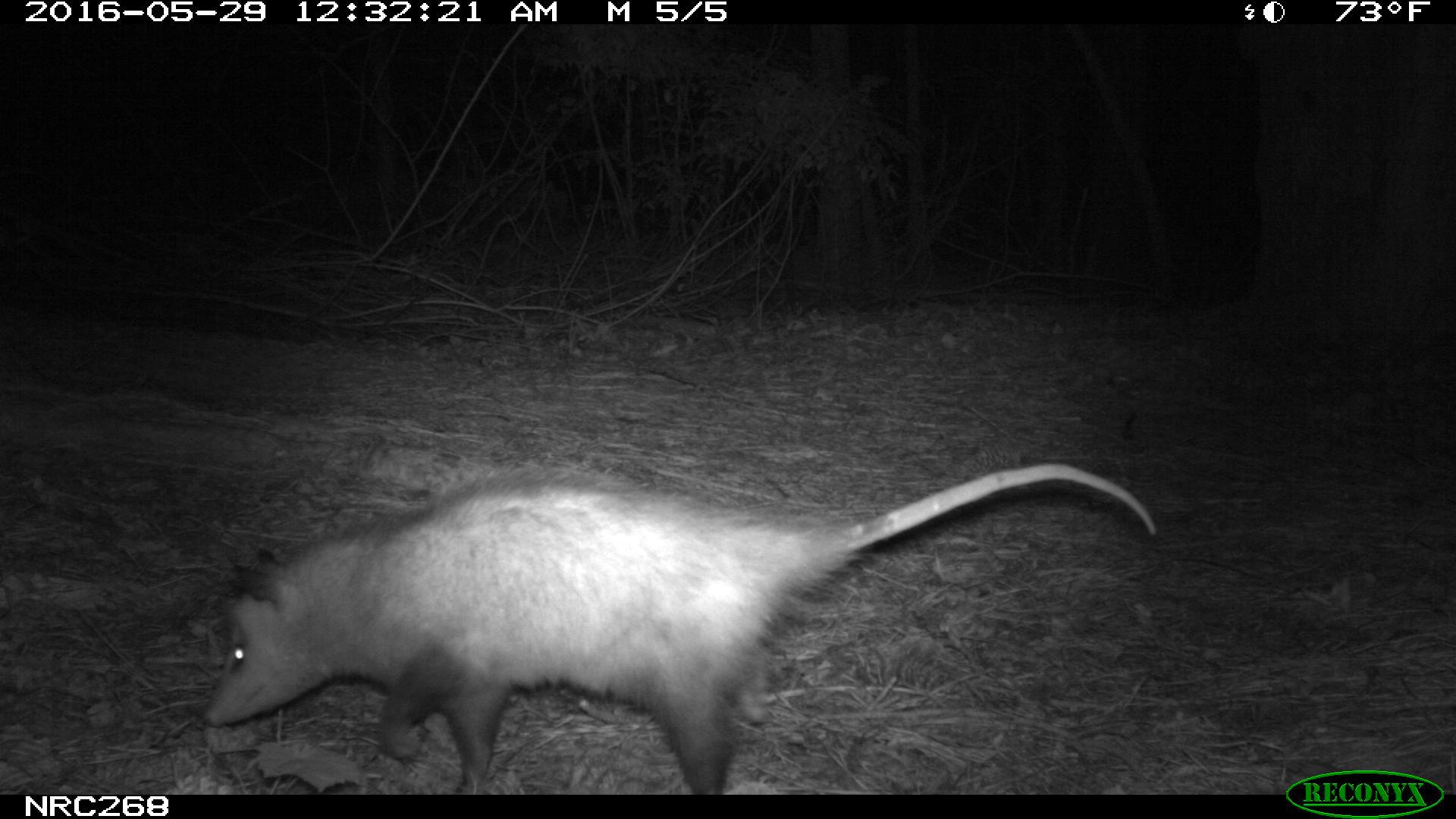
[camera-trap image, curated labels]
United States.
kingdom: Animalia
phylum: Chordata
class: Mammalia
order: Didelphimorphia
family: Didelphidae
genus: Didelphis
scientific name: Didelphis virginiana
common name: virginia opossum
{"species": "Virginia Opossum (Didelphis virginiana)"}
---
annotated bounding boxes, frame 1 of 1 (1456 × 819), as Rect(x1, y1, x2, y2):
Virginia Opossum: Rect(195, 436, 1164, 792)